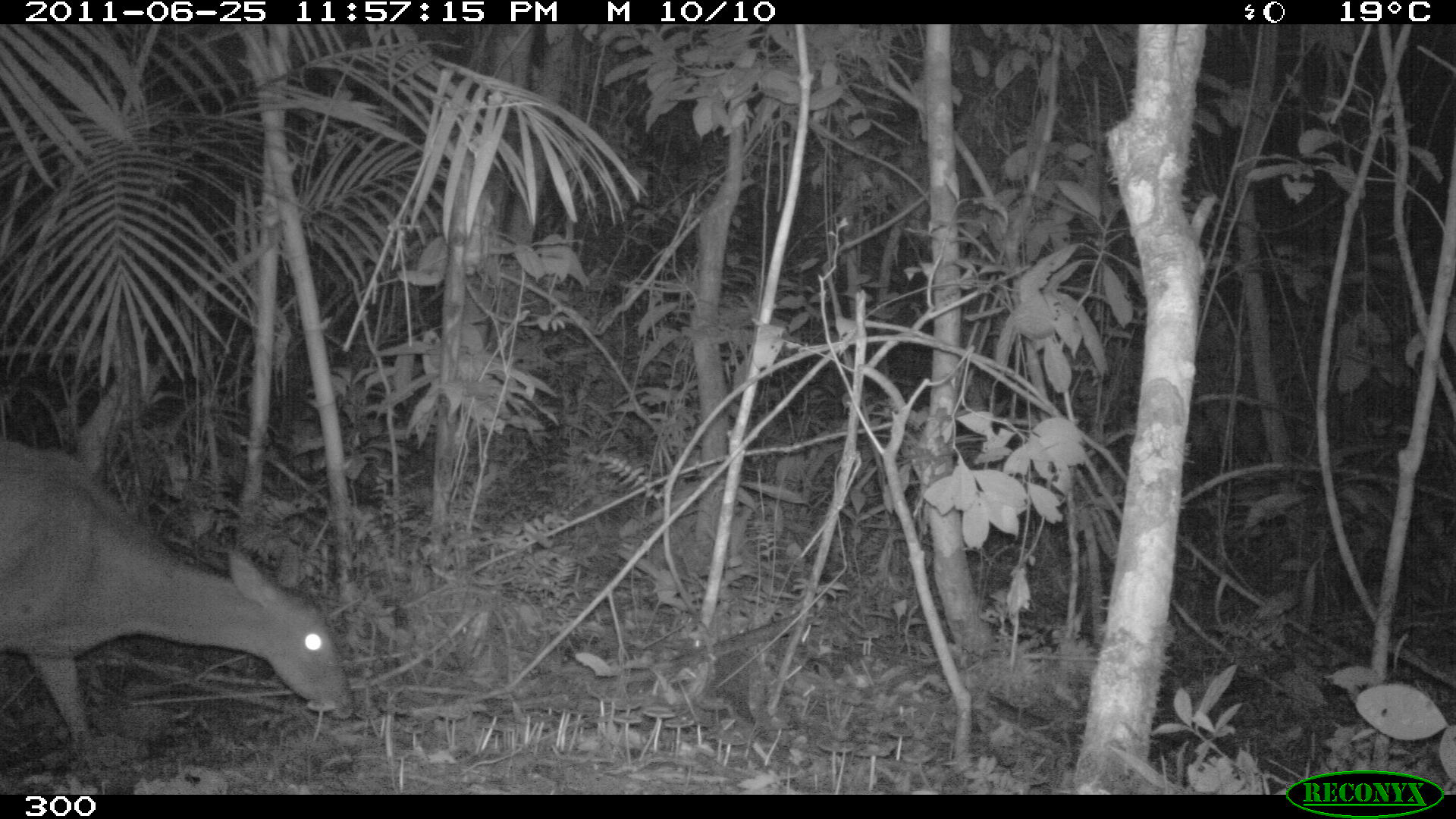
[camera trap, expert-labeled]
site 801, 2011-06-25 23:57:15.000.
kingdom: Animalia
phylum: Chordata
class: Mammalia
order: Artiodactyla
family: Cervidae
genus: Mazama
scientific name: Mazama americana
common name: red brocket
Mazama americana (red brocket).